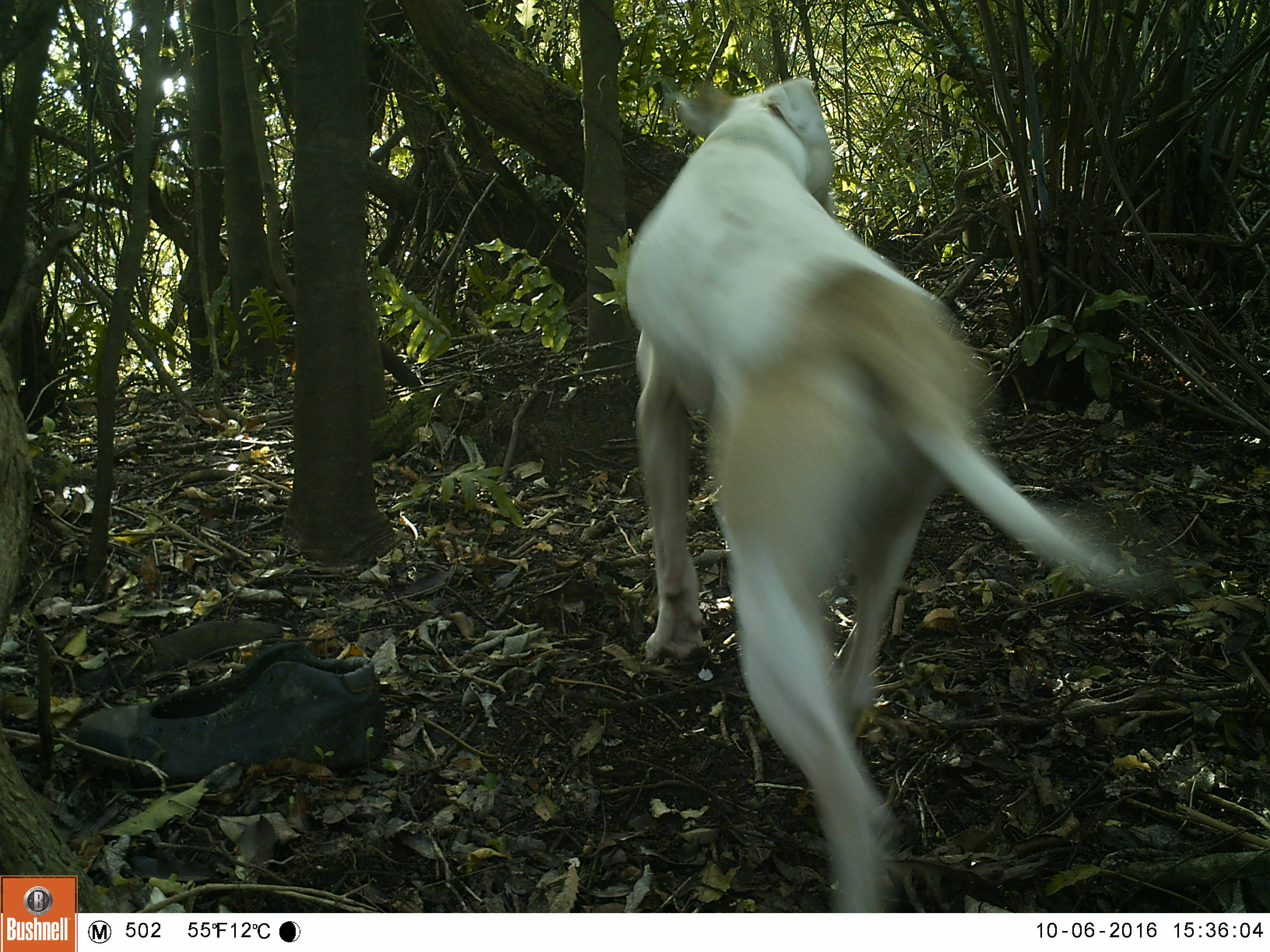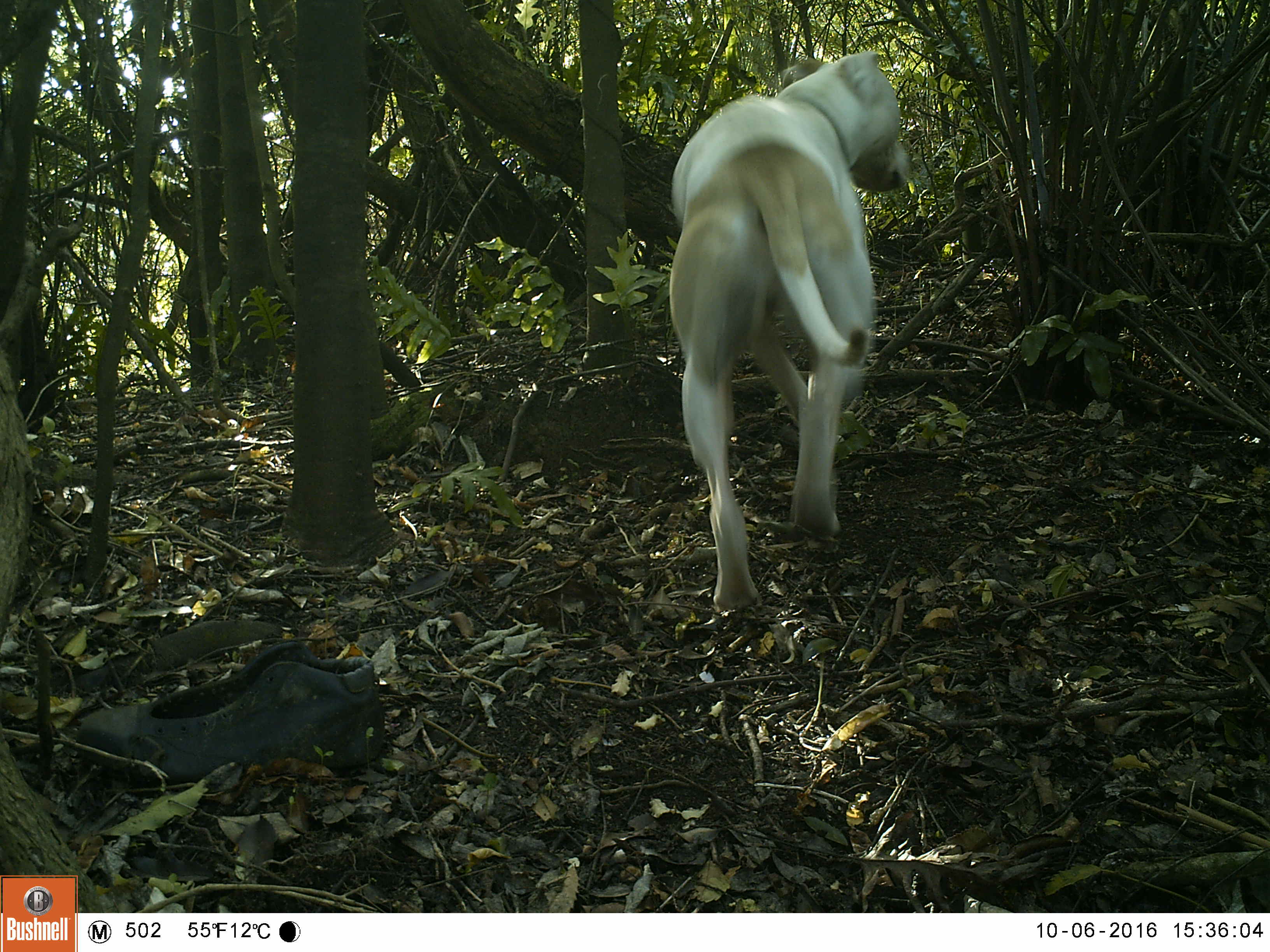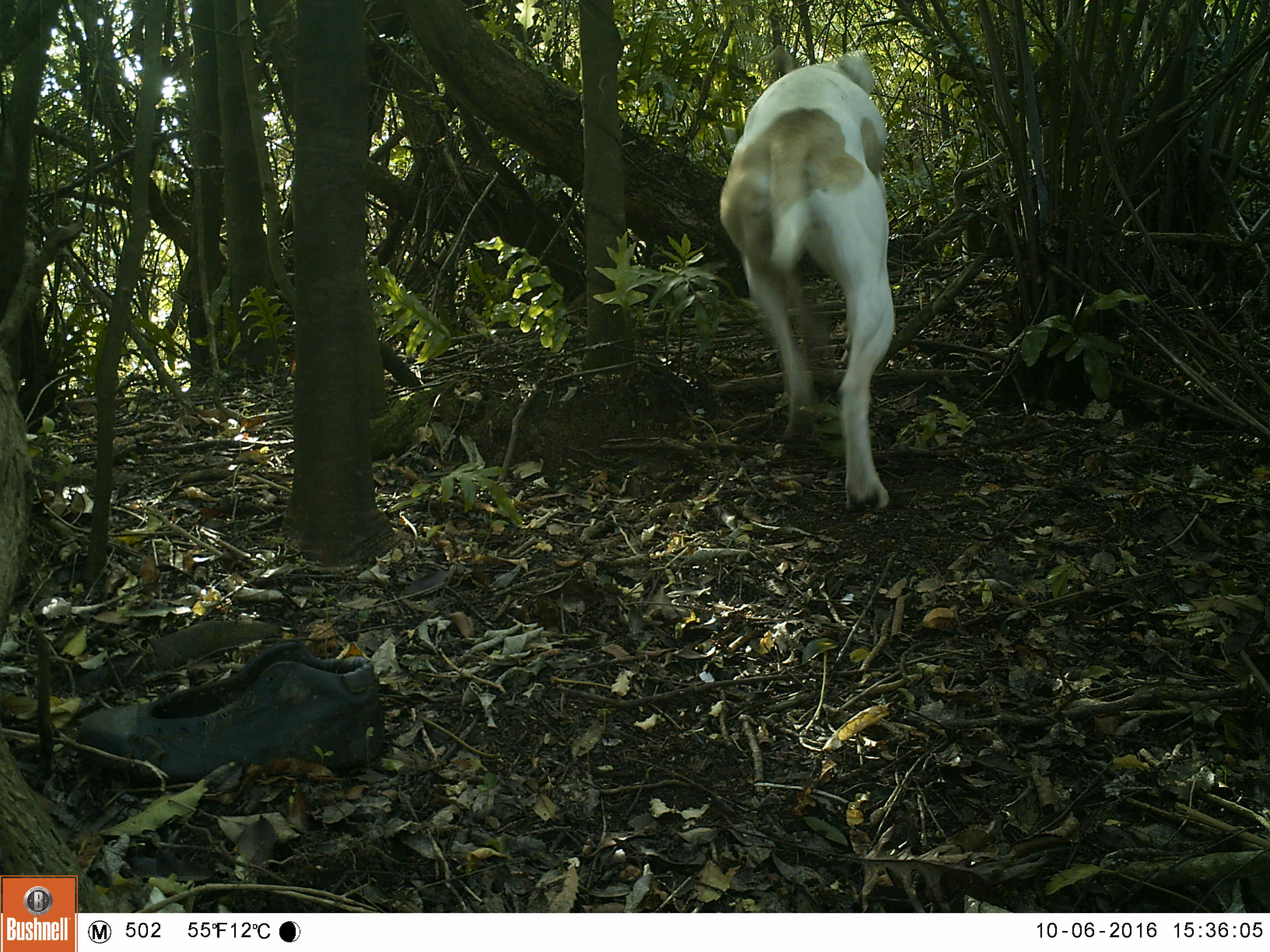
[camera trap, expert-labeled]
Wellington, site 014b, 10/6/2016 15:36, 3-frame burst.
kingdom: Animalia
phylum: Chordata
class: Mammalia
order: Carnivora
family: Canidae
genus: Canis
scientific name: Canis familiaris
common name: dog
Dog (Canis familiaris).